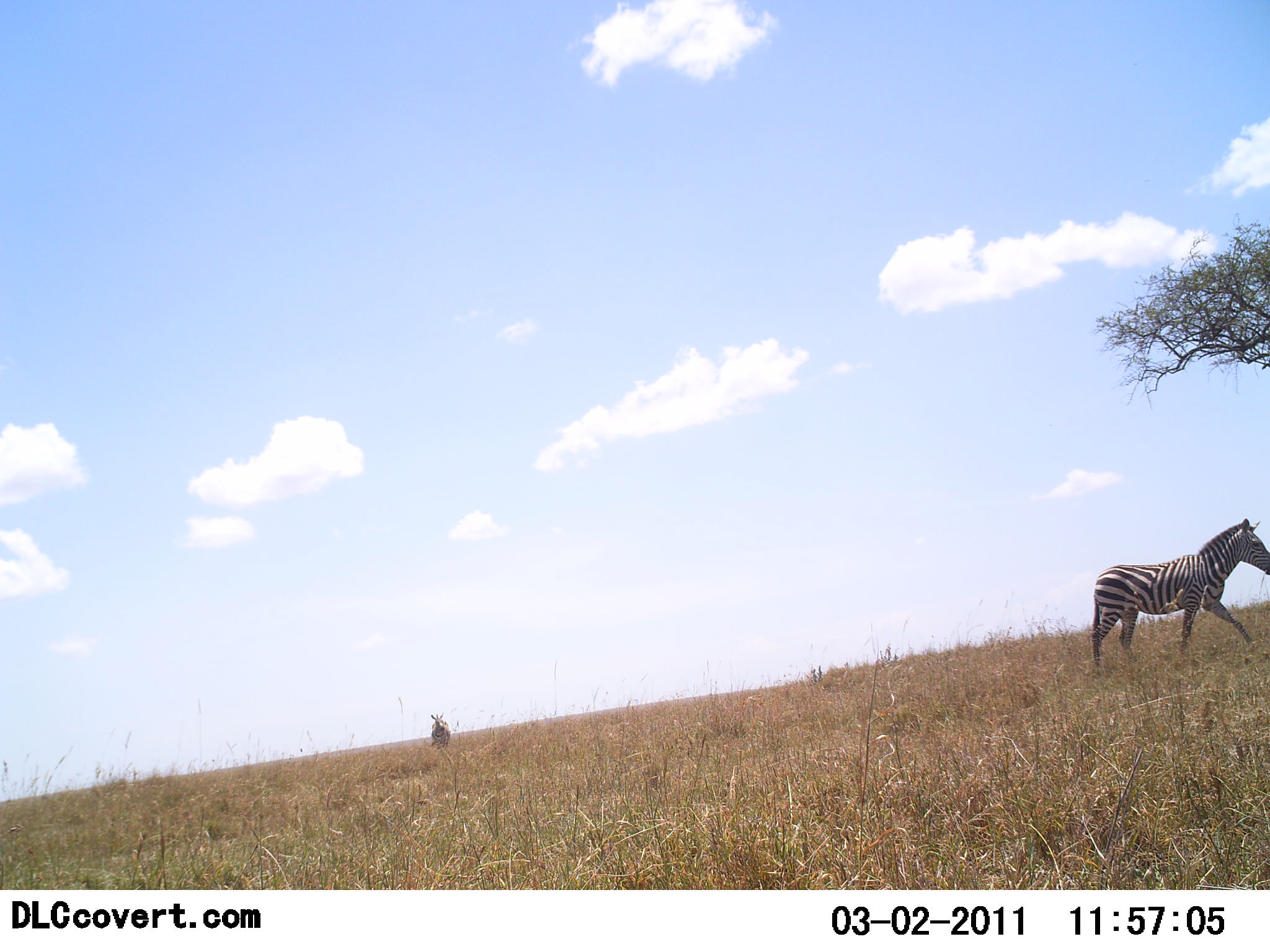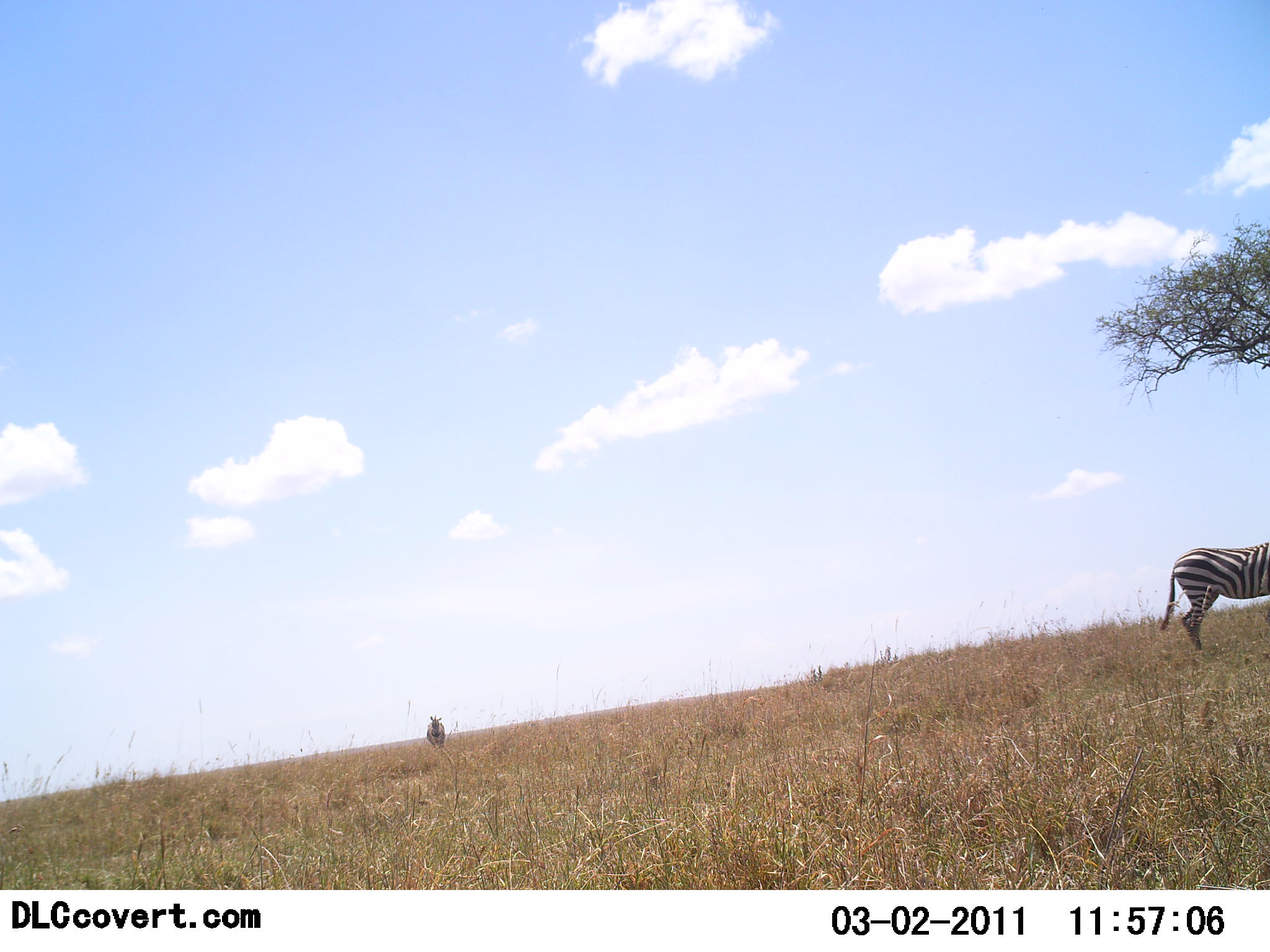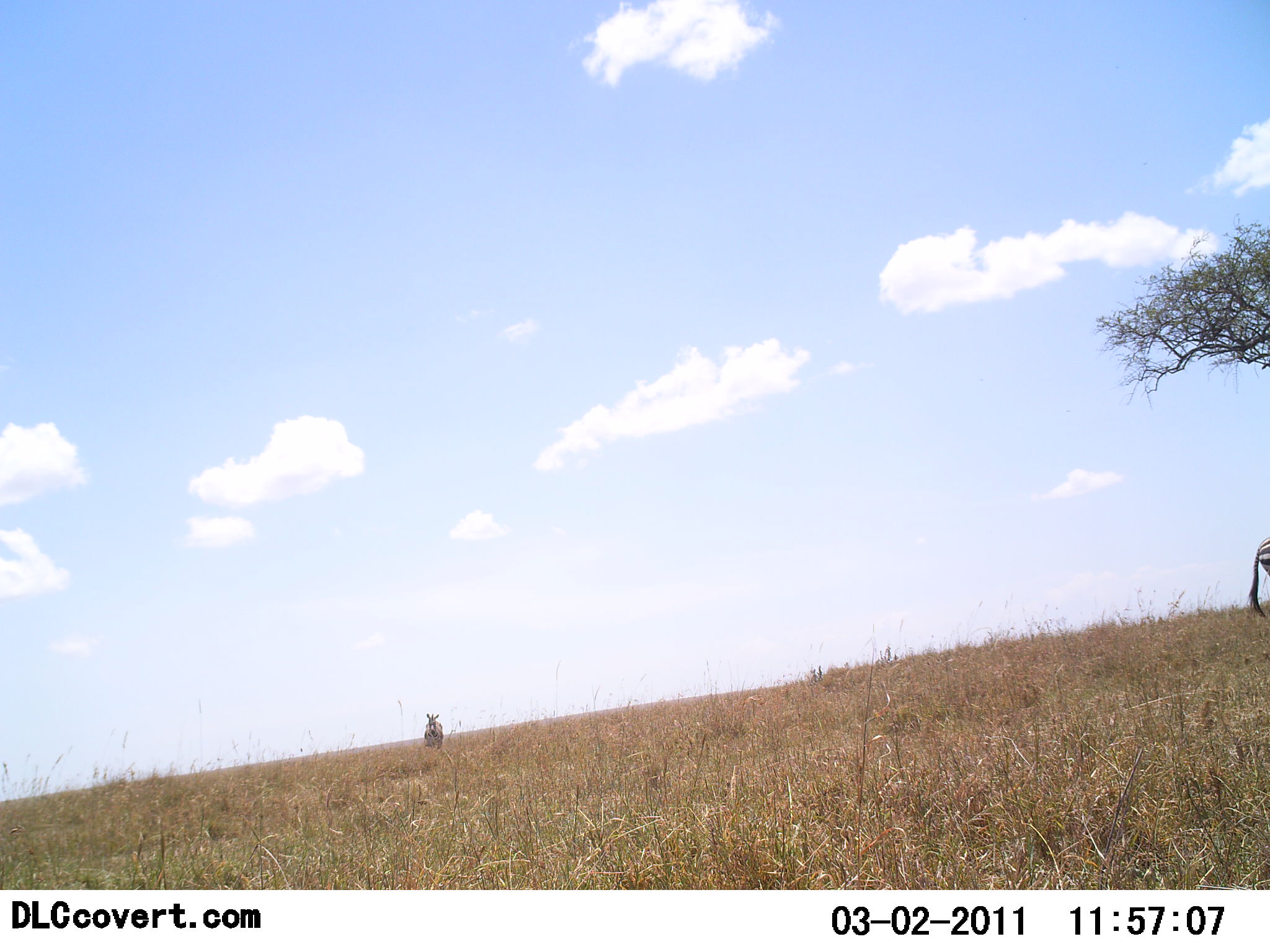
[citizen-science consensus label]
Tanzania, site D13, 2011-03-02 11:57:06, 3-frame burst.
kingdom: Animalia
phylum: Chordata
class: Mammalia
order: Perissodactyla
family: Equidae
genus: Equus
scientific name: Equus quagga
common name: plains zebra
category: zebra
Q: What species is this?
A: Zebra (plains zebra) (Equus quagga).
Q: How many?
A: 2.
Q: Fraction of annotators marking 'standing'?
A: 25%.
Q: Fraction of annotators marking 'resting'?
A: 0%.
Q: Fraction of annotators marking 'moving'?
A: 92%.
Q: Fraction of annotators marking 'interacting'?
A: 0%.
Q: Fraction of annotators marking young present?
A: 0%.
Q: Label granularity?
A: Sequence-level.